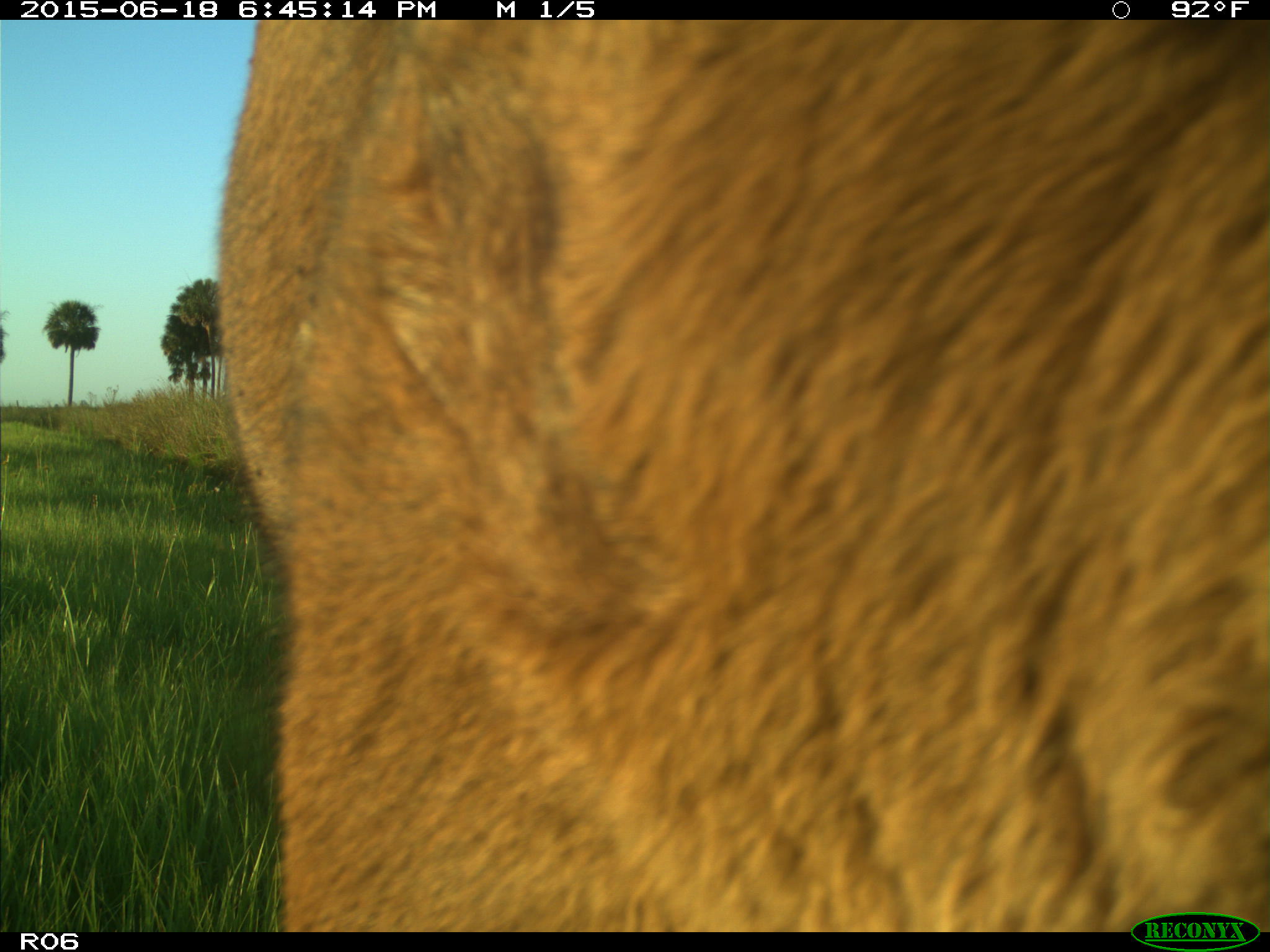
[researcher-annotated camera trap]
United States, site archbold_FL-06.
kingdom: Animalia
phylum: Chordata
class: Mammalia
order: Artiodactyla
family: Bovidae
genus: Bos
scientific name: Bos taurus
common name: domestic cow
Bos taurus (domestic cow).